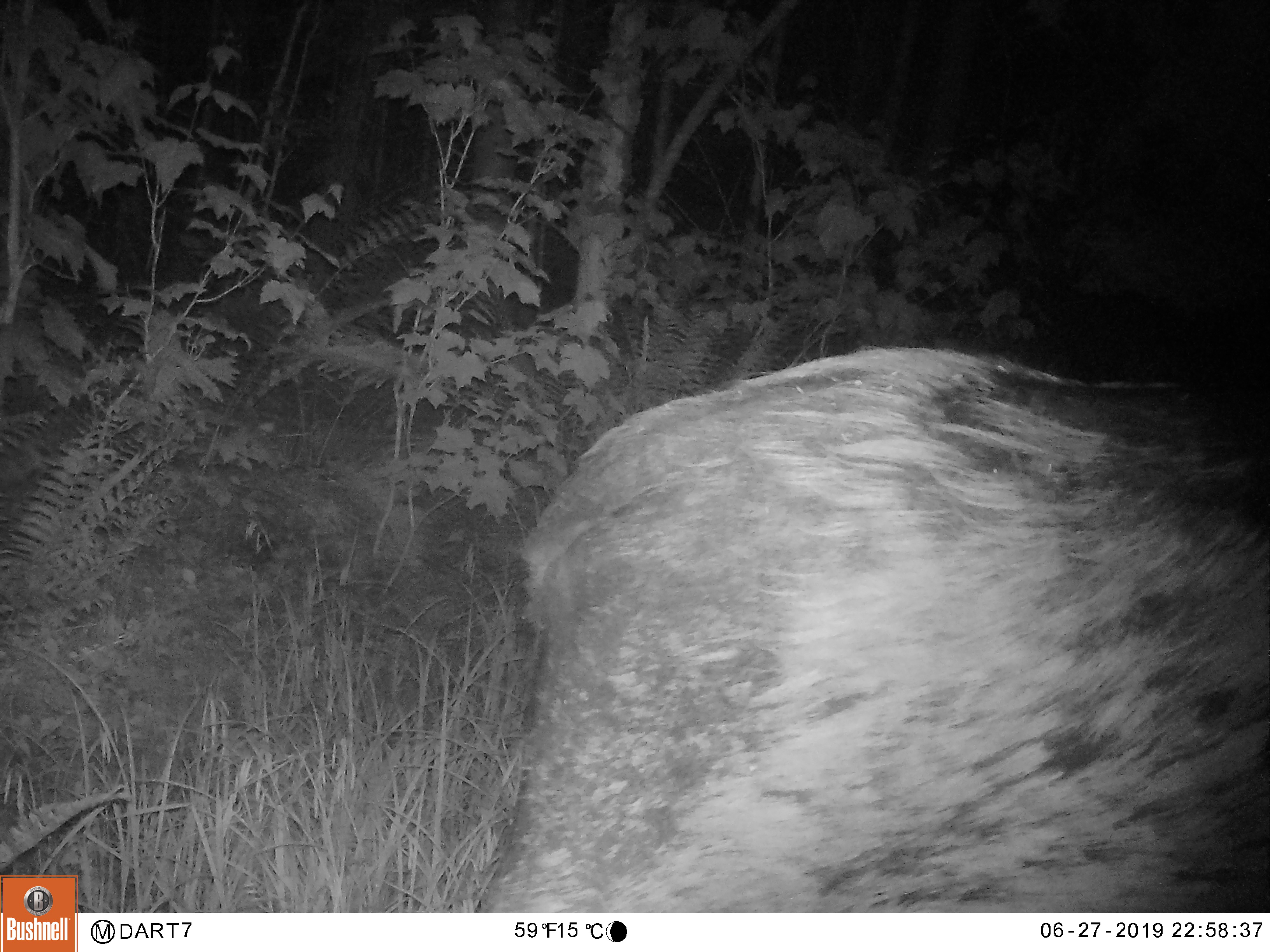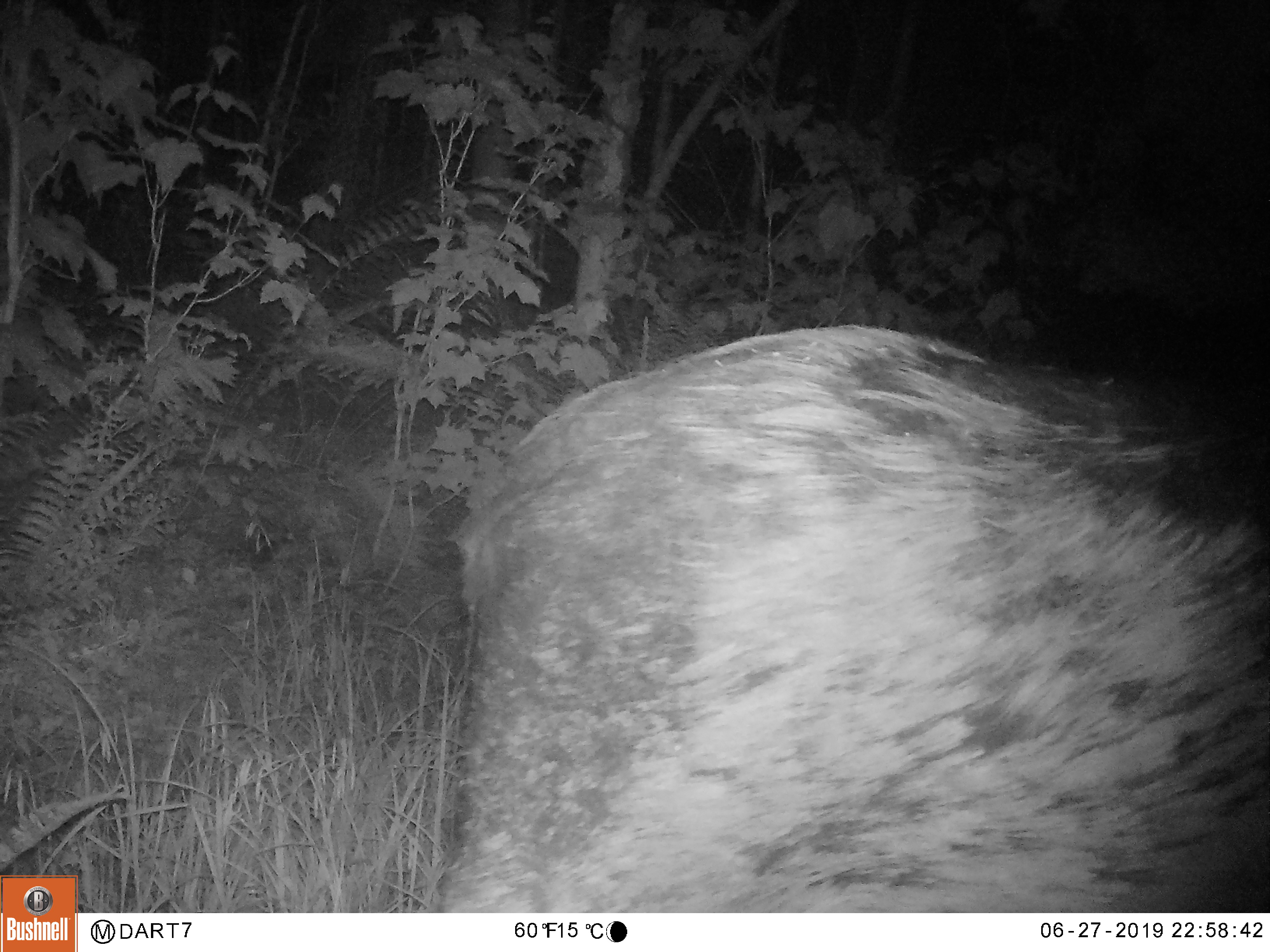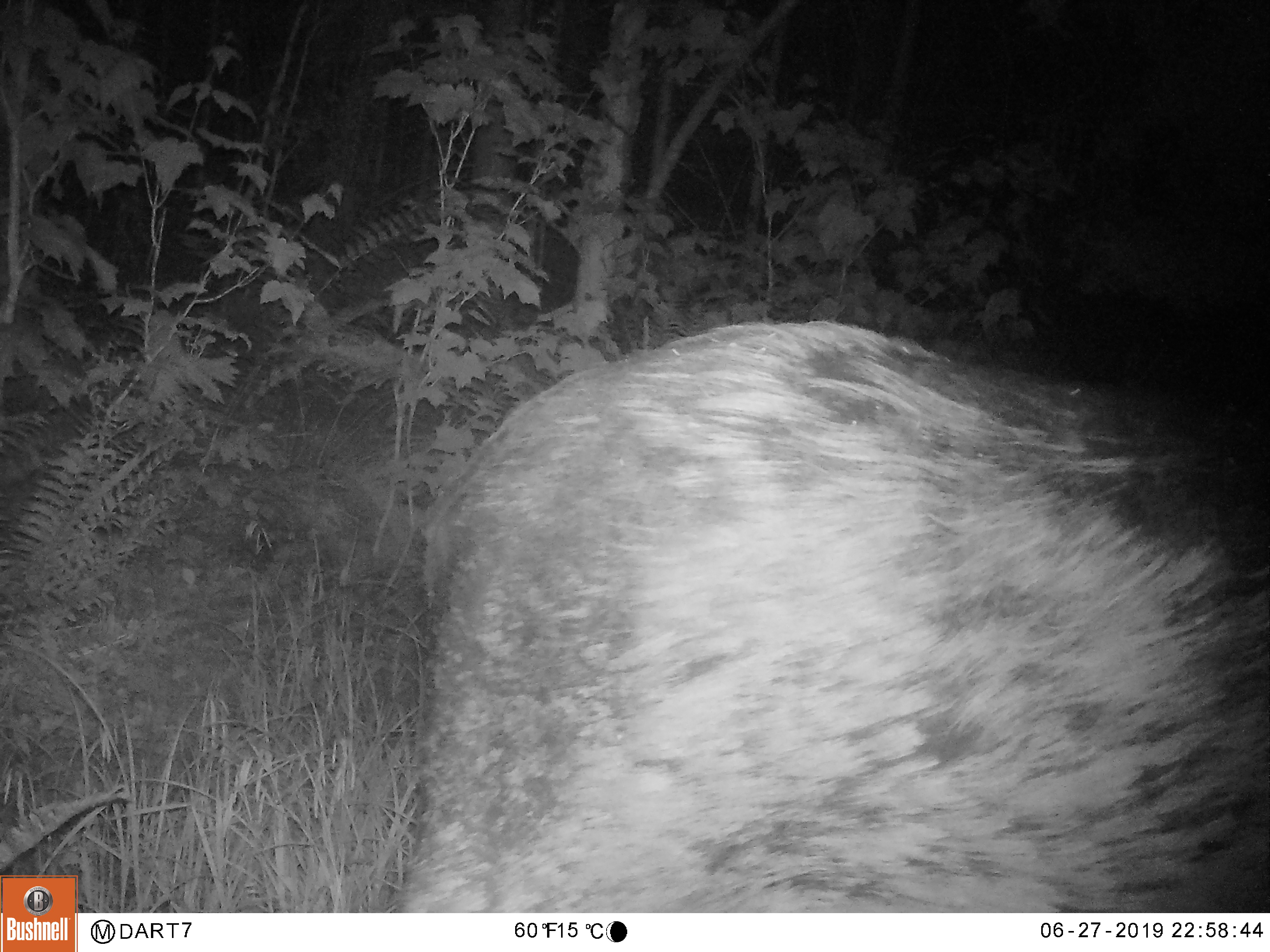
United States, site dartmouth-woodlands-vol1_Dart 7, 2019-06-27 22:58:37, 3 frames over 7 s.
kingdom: Animalia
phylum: Chordata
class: Mammalia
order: Artiodactyla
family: Cervidae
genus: Alces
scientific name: Alces alces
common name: moose